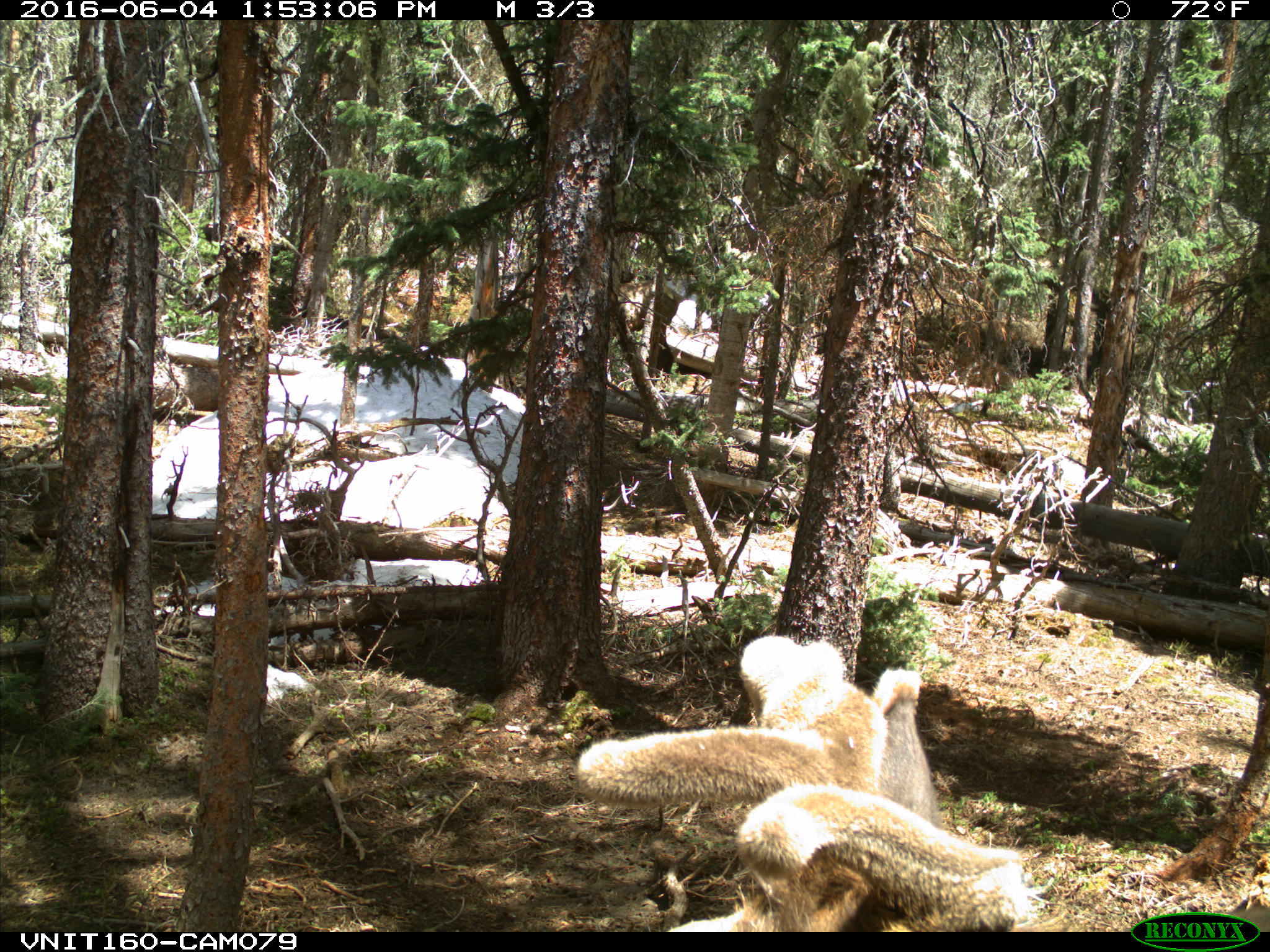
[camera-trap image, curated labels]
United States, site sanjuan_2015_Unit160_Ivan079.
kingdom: Animalia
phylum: Chordata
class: Mammalia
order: Artiodactyla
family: Cervidae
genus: Cervus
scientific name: Cervus elaphus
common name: red deer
Cervus elaphus (red deer).